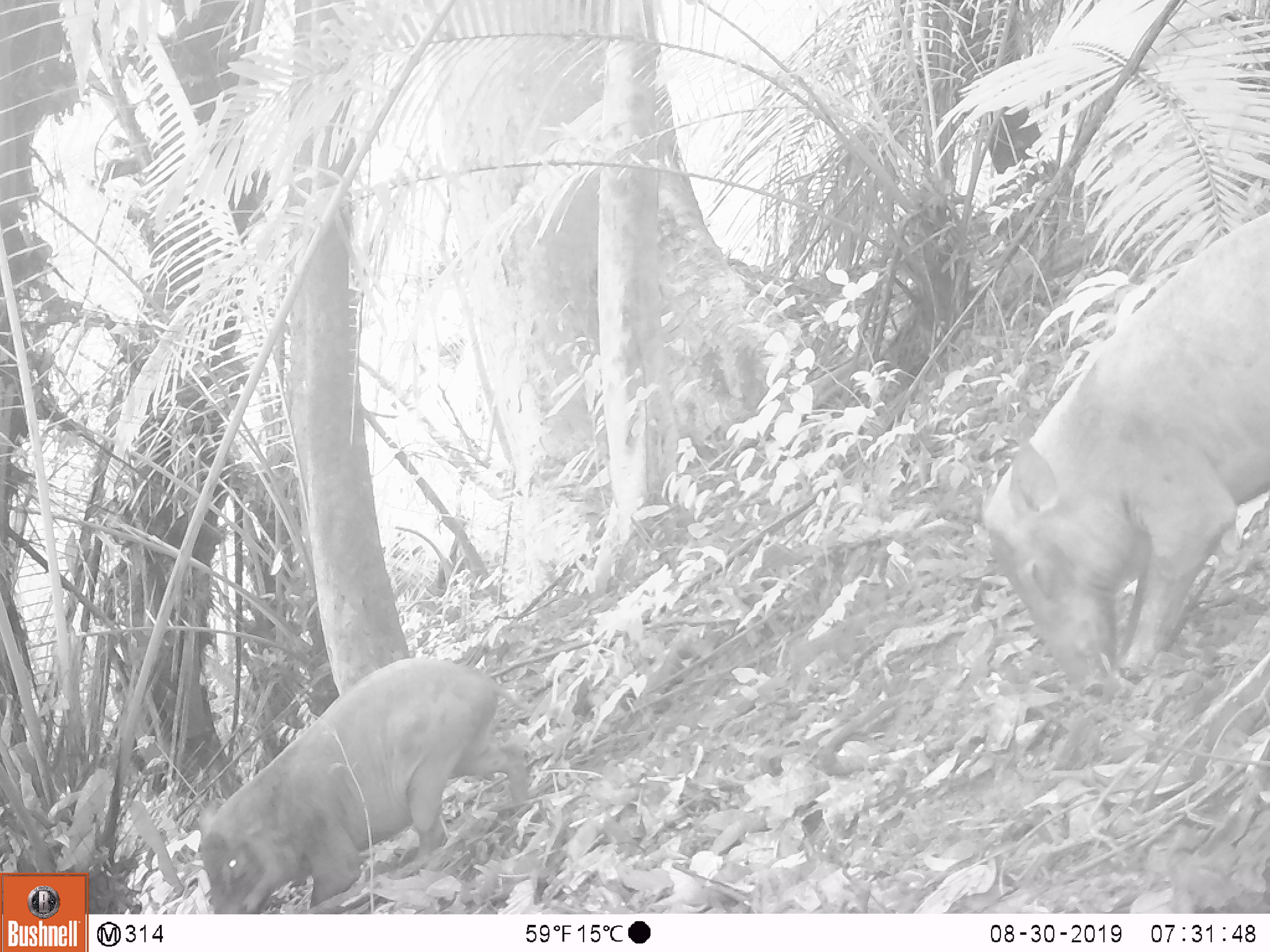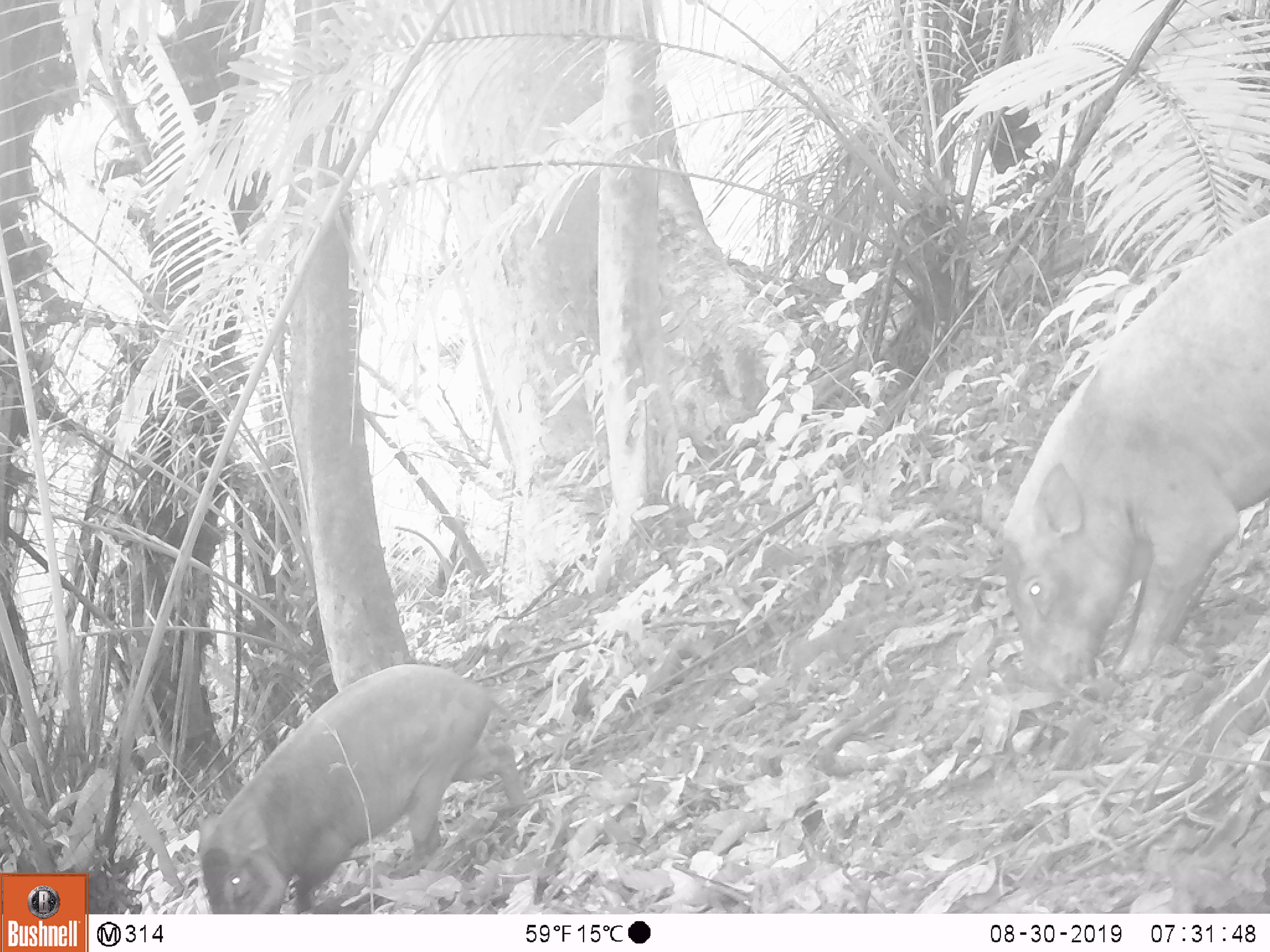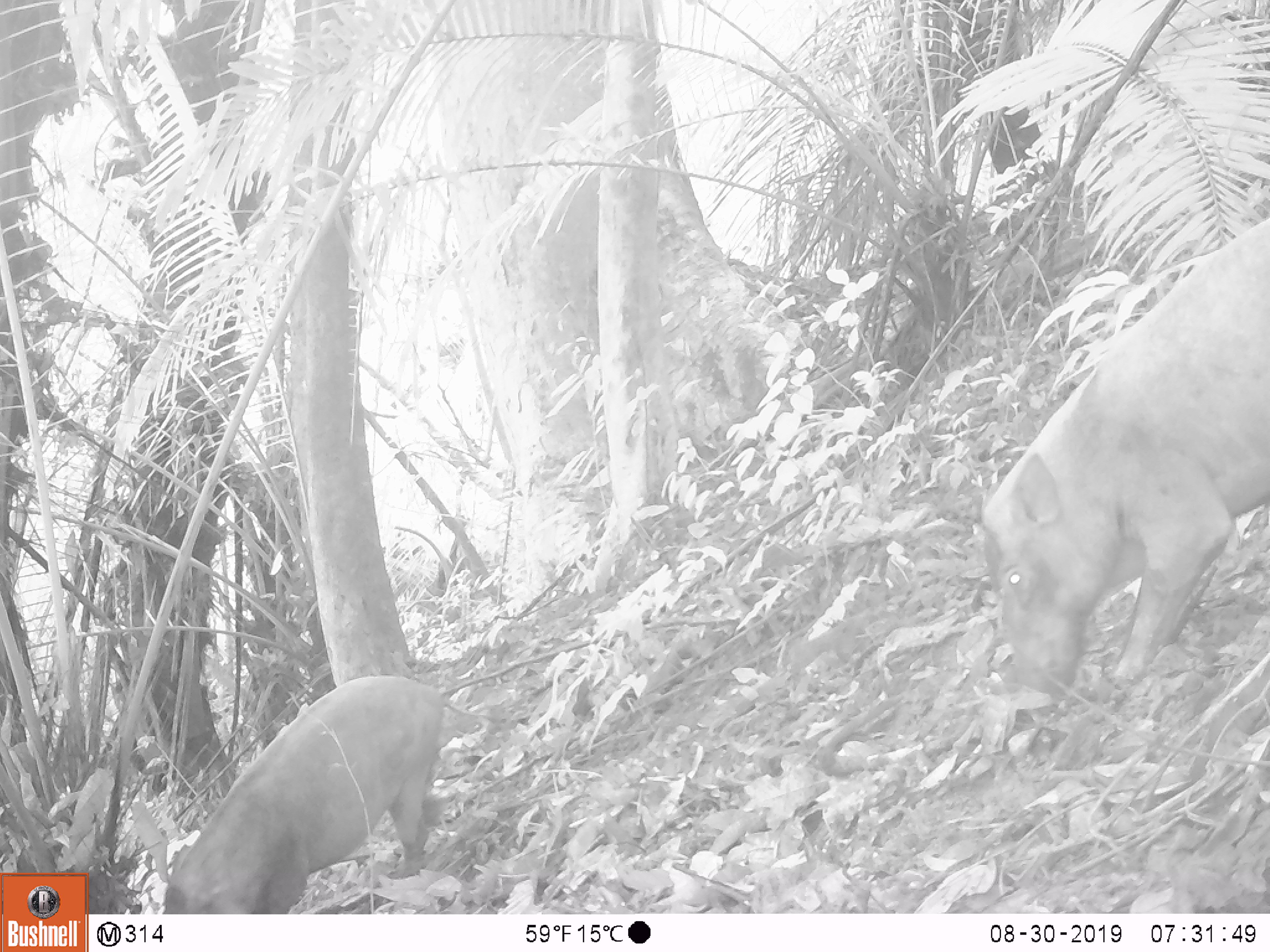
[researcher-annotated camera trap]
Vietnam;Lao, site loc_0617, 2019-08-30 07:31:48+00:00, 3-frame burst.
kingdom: Animalia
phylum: Chordata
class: Mammalia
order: Artiodactyla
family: Suidae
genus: Sus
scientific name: Sus scrofa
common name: eurasian wild pig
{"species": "eurasian wild pig (Sus scrofa)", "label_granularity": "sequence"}